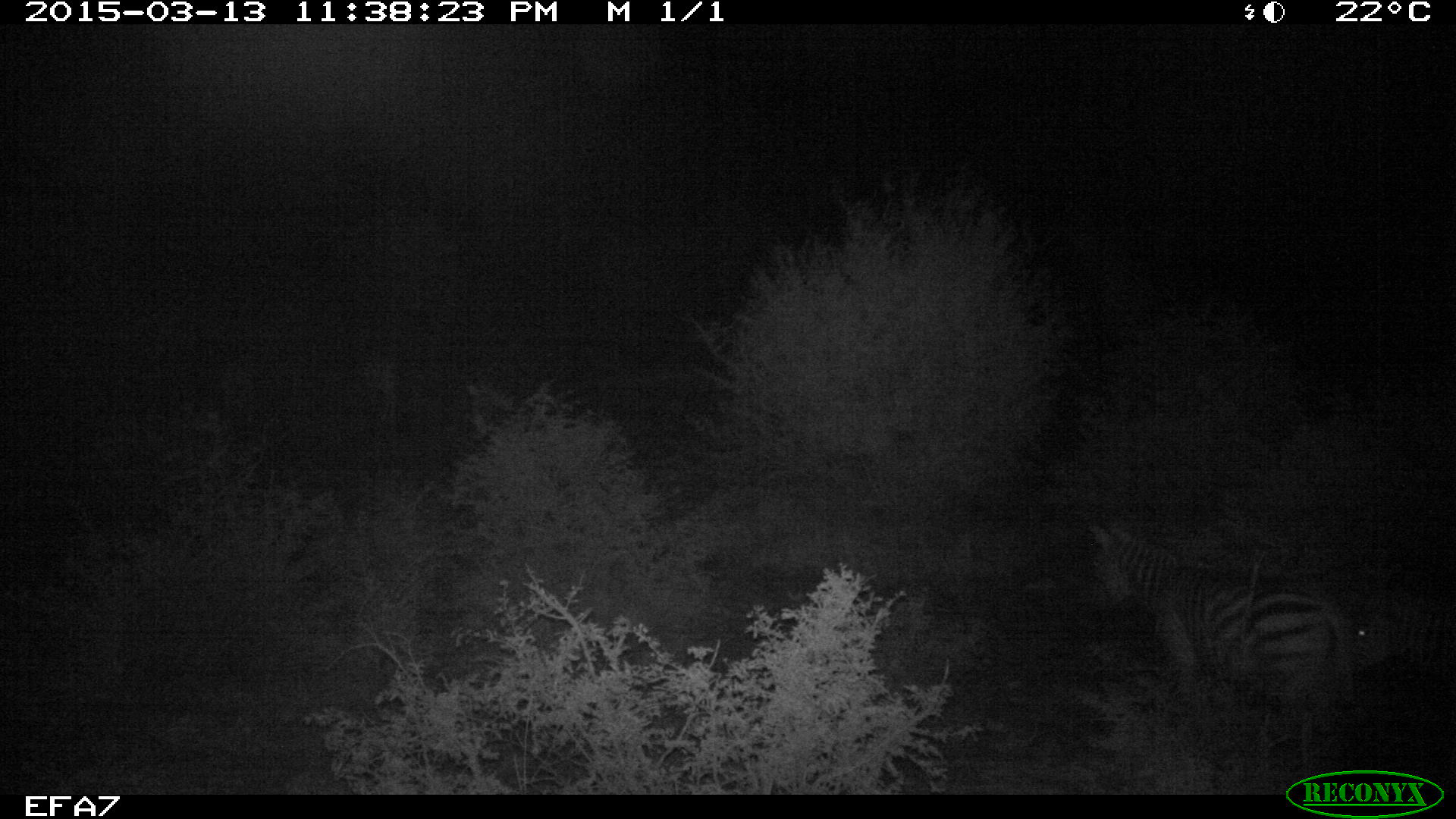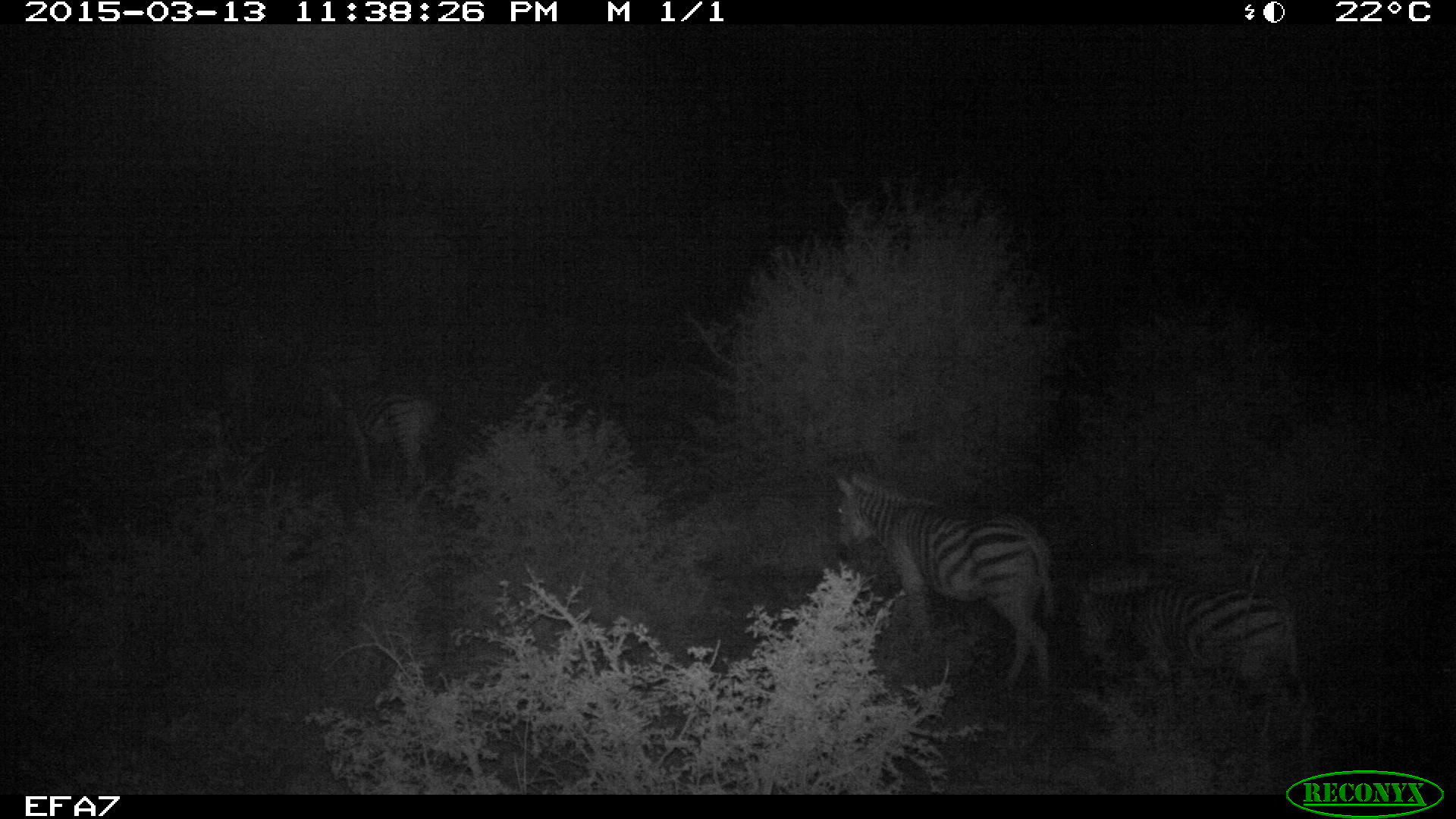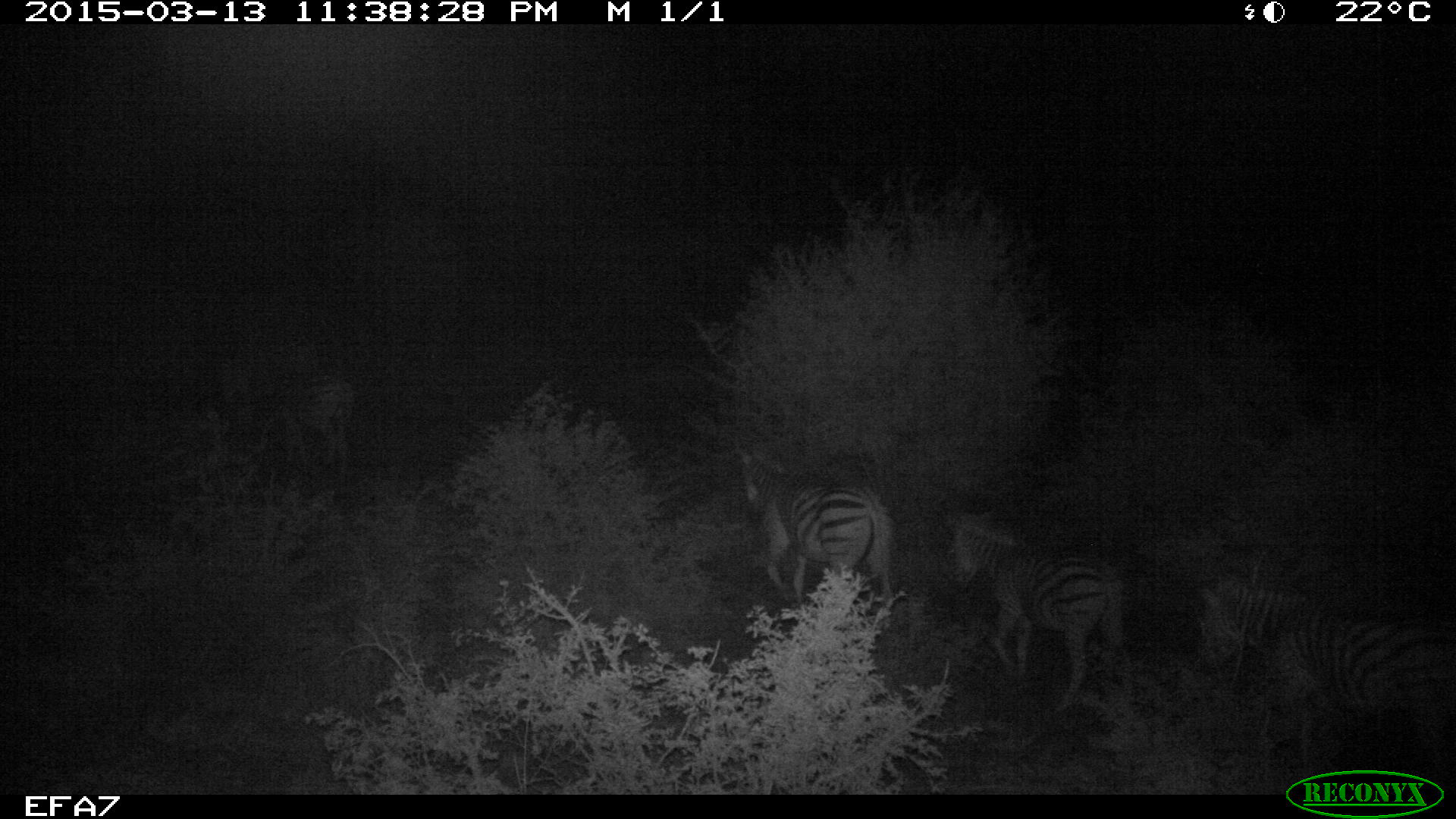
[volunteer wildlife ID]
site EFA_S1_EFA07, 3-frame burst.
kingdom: Animalia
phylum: Chordata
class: Mammalia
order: Perissodactyla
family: Equidae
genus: Equus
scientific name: Equus quagga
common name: plains zebra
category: zebraplains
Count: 6.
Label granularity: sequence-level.